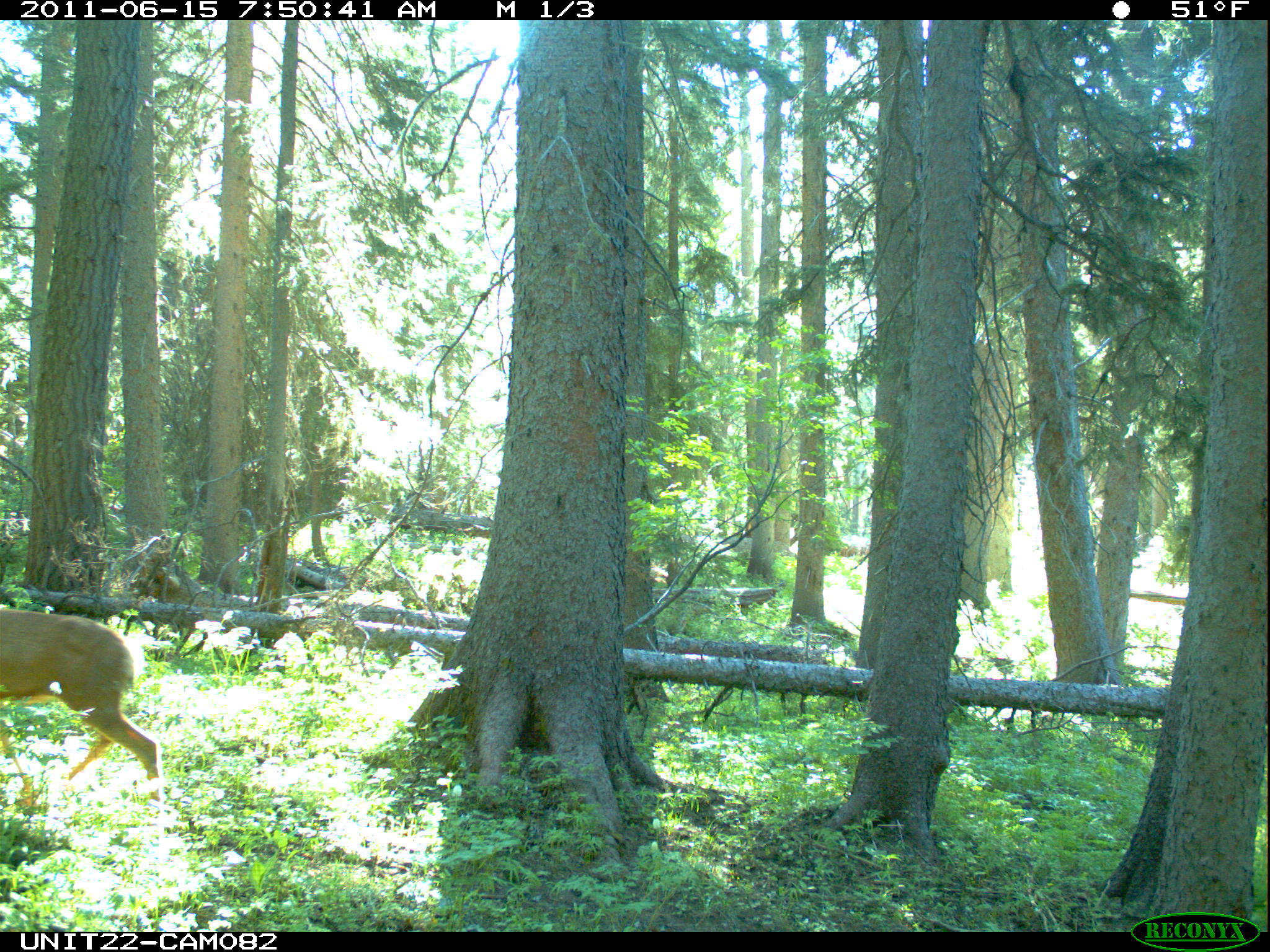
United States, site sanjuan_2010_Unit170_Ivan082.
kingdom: Animalia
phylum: Chordata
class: Mammalia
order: Artiodactyla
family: Cervidae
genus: Odocoileus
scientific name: Odocoileus hemionus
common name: mule deer